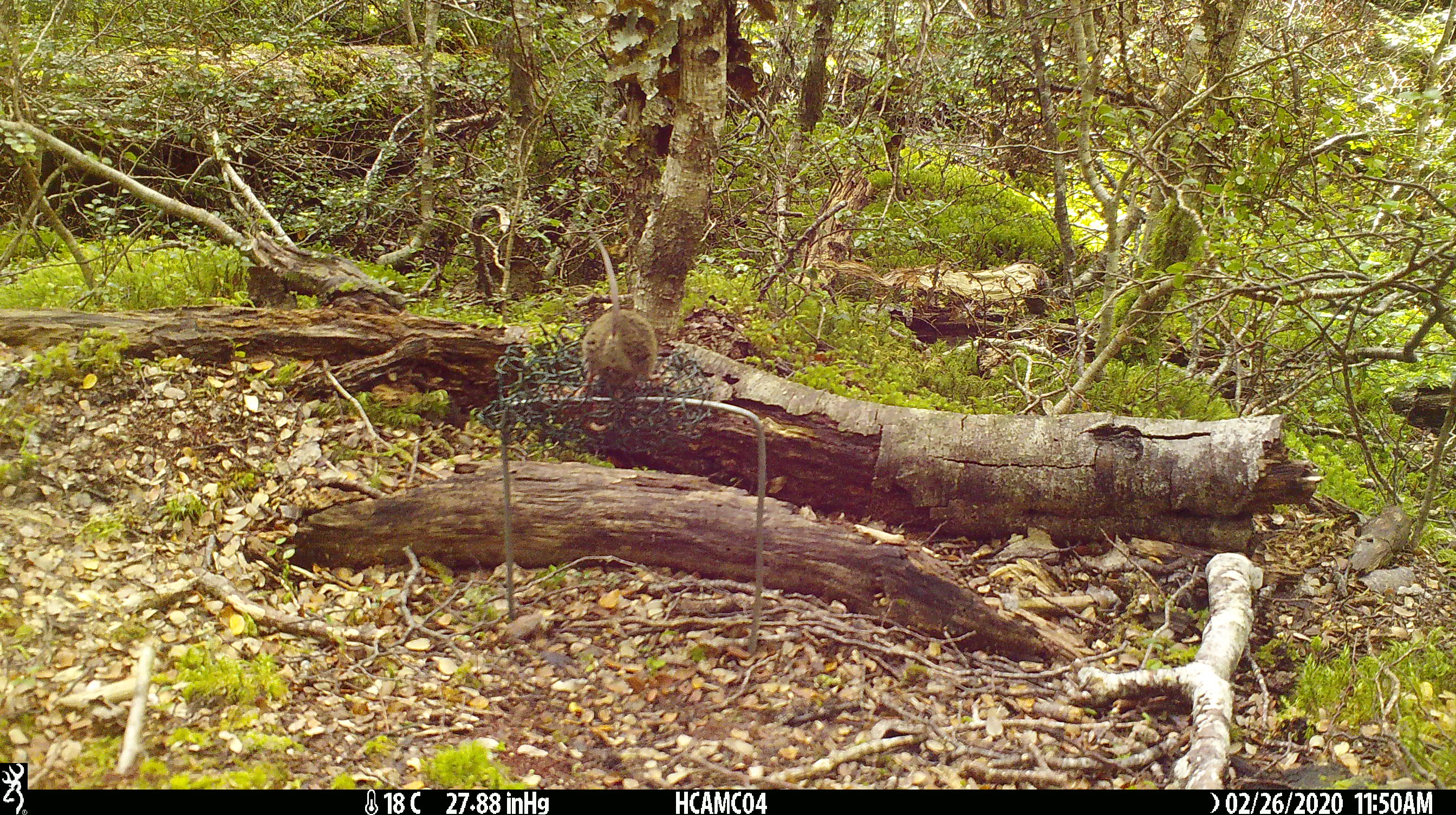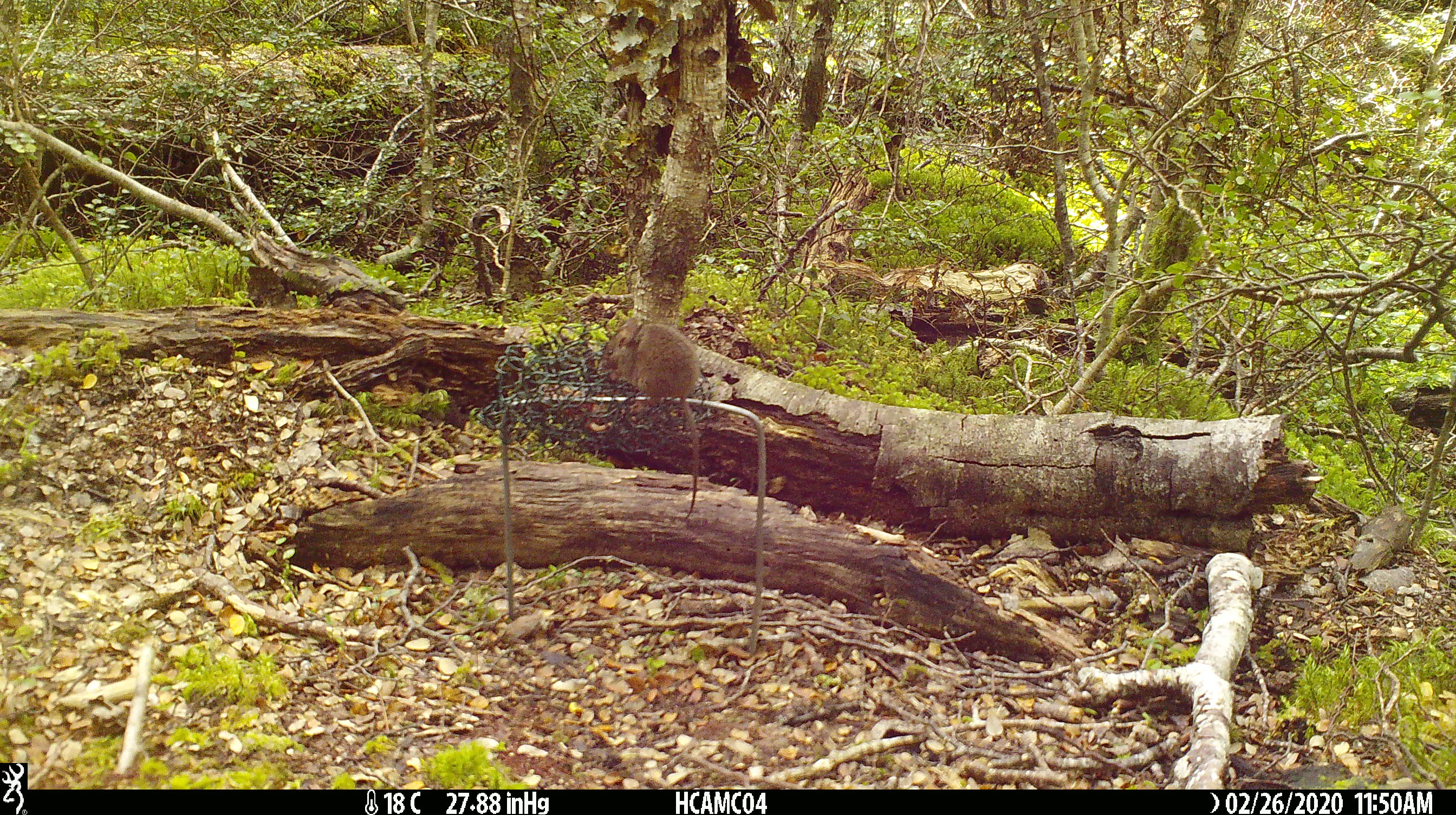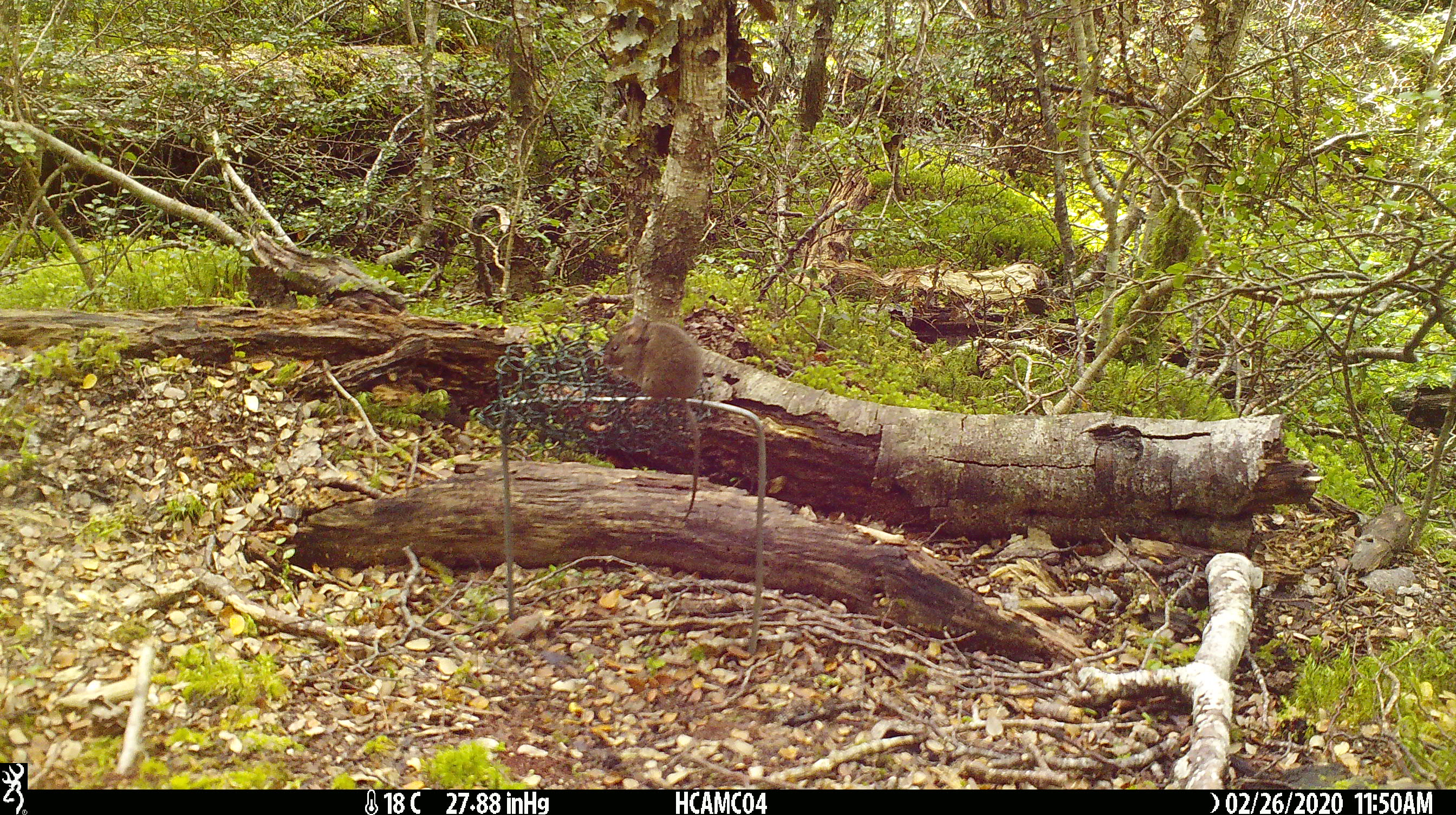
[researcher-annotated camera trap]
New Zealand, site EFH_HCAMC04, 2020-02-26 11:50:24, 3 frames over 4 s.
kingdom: Animalia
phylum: Chordata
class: Mammalia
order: Rodentia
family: Muridae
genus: Mus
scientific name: Mus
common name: mouse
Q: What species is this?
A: Mouse (Mus).